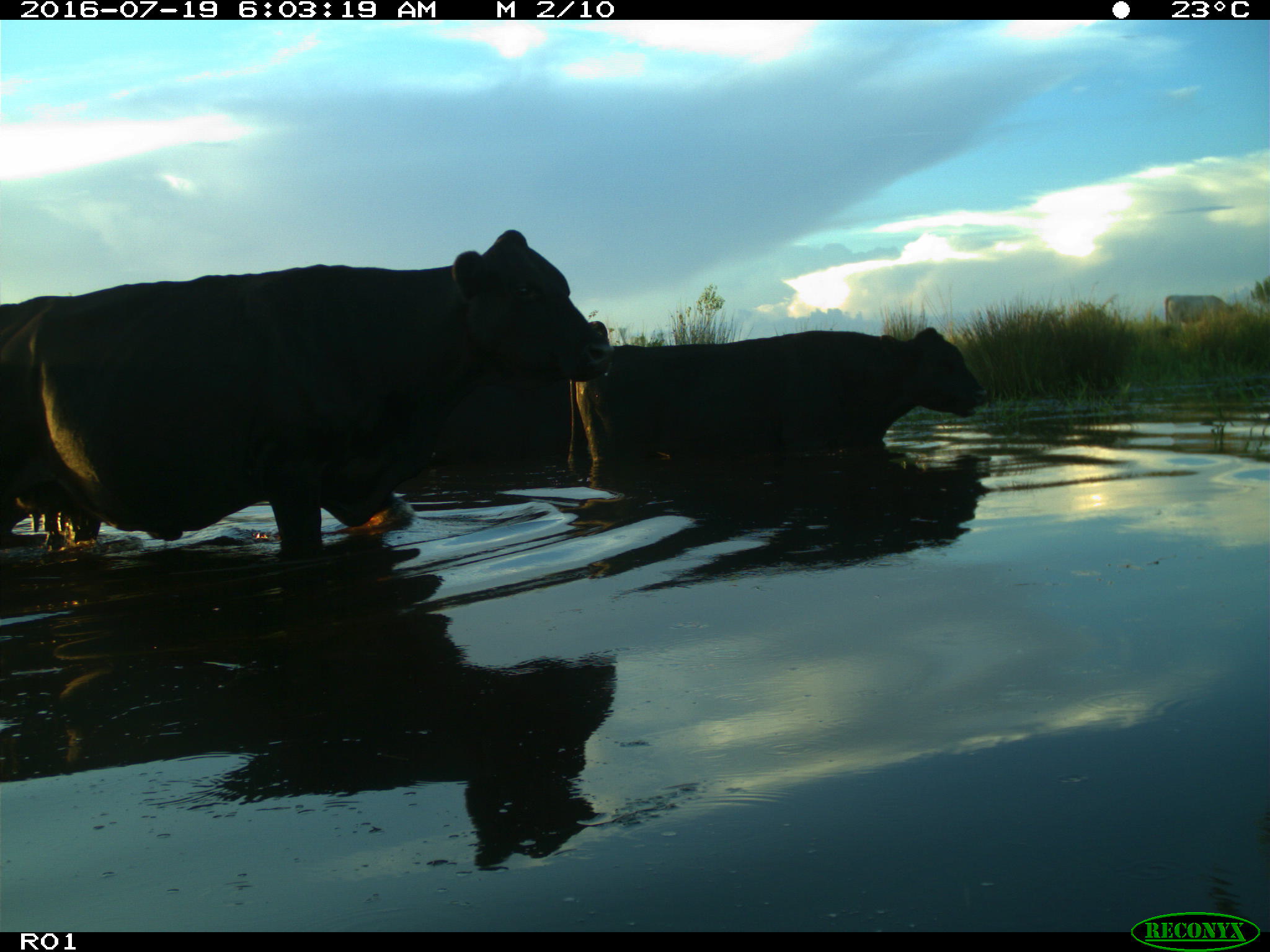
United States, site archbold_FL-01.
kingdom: Animalia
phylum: Chordata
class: Mammalia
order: Artiodactyla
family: Bovidae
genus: Bos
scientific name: Bos taurus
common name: domestic cow